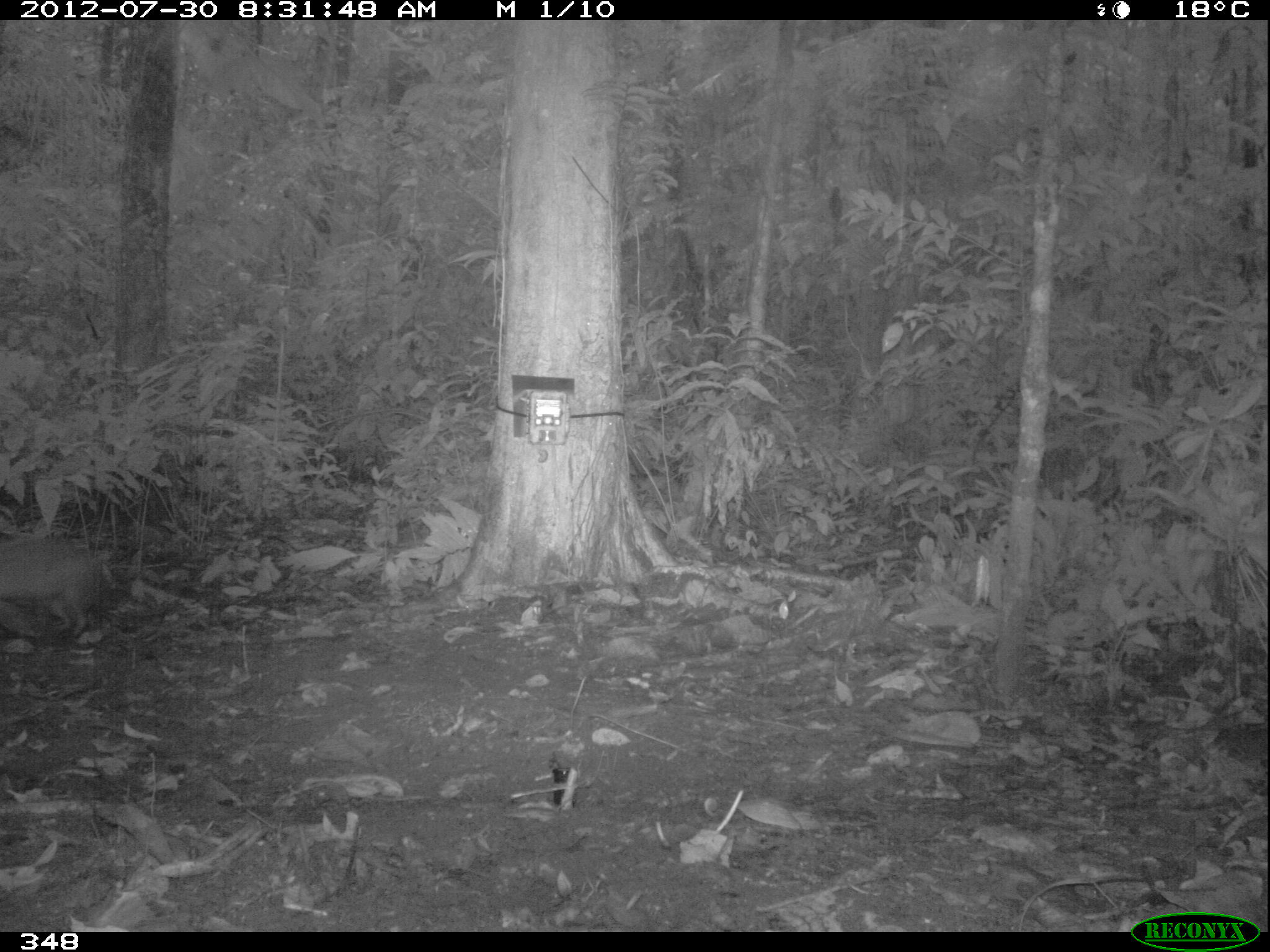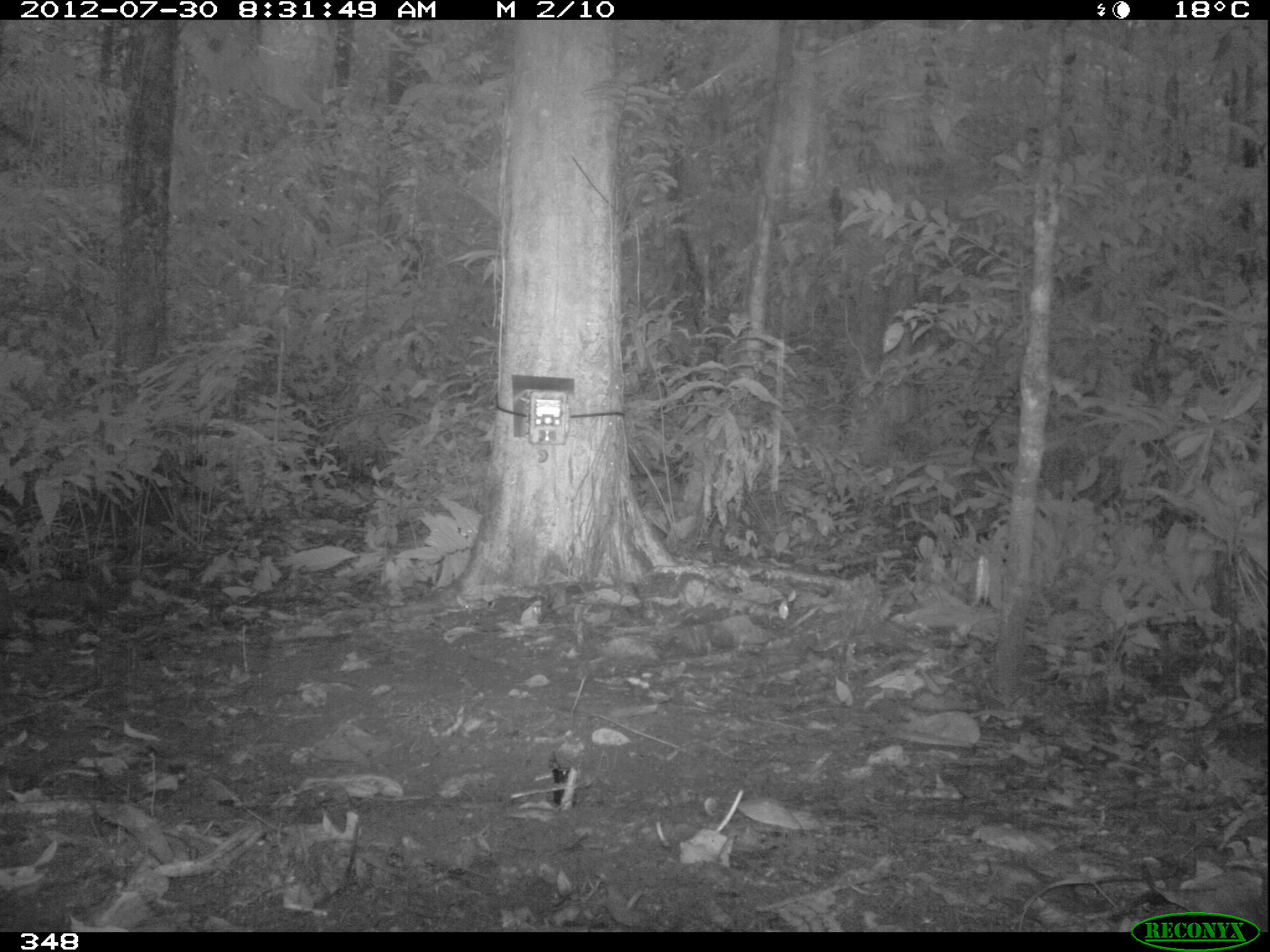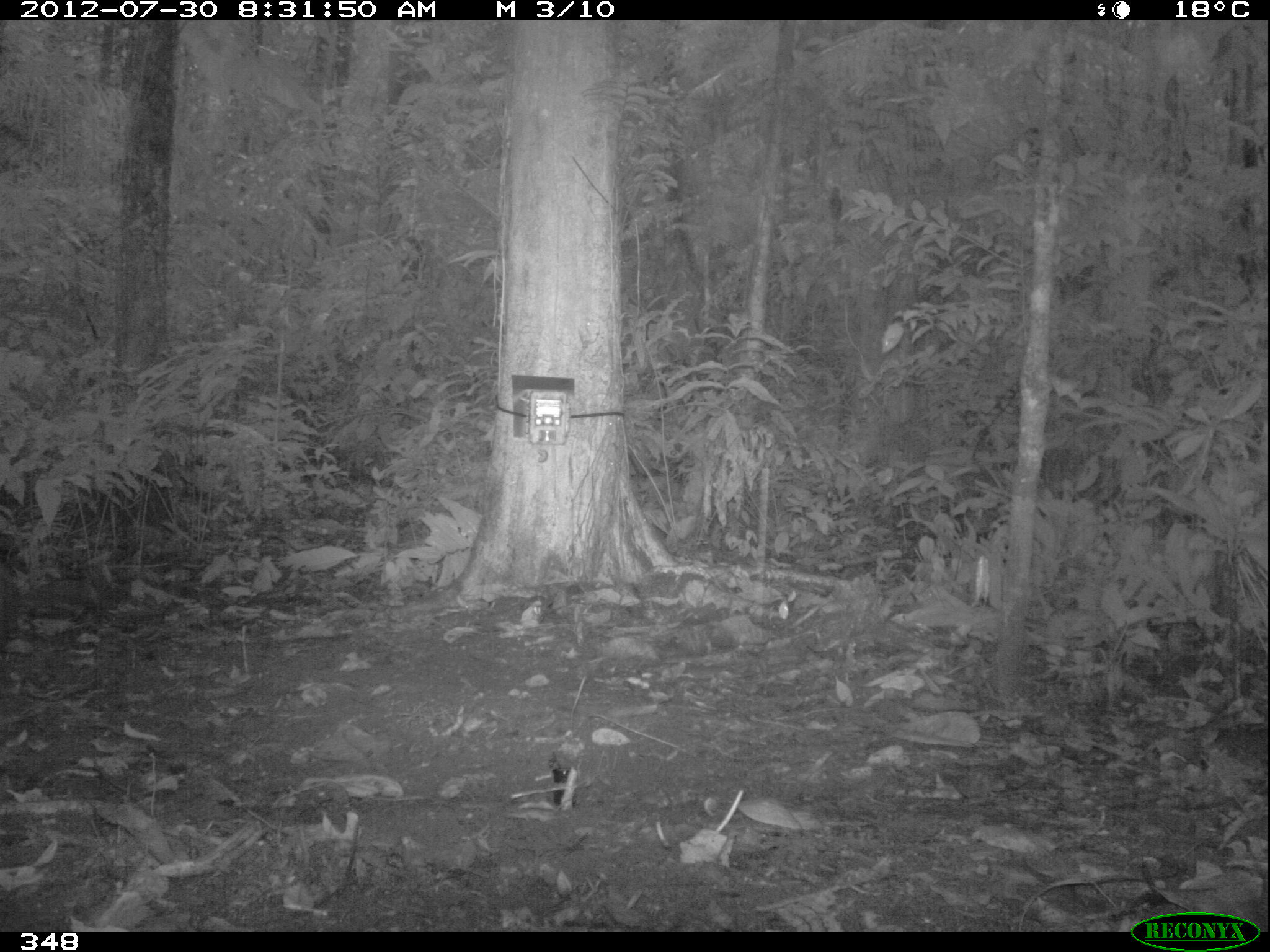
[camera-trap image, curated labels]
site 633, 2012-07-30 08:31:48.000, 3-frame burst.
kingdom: Animalia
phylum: Chordata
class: Mammalia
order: Rodentia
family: Dasyproctidae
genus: Dasyprocta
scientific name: Dasyprocta punctata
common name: central american agouti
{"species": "Dasyprocta punctata (central american agouti)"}